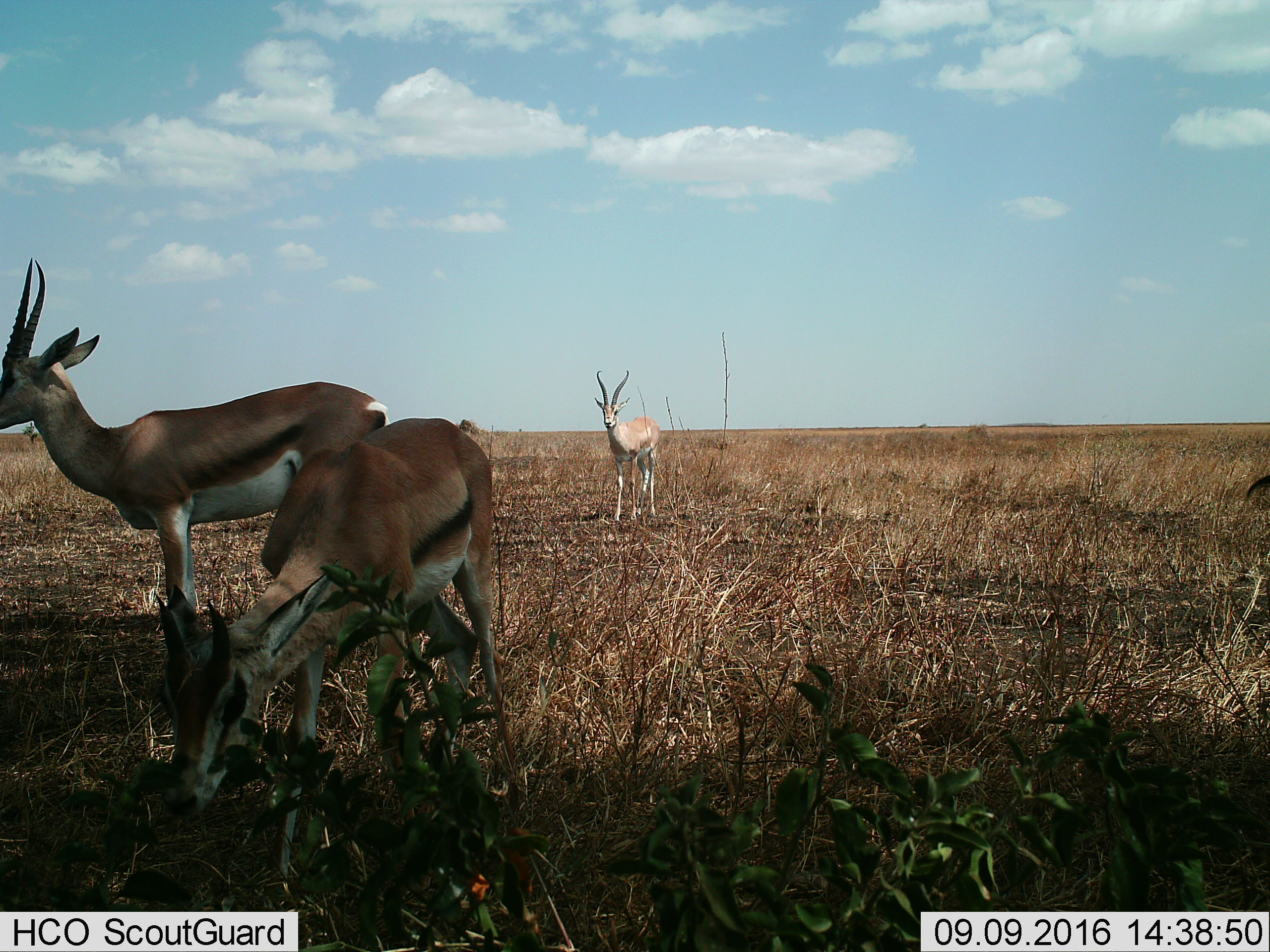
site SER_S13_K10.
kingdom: Animalia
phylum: Chordata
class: Mammalia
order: Artiodactyla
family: Bovidae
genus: Eudorcas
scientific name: Eudorcas thomsonii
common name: thomson's gazelle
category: gazellethomsons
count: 3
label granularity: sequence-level